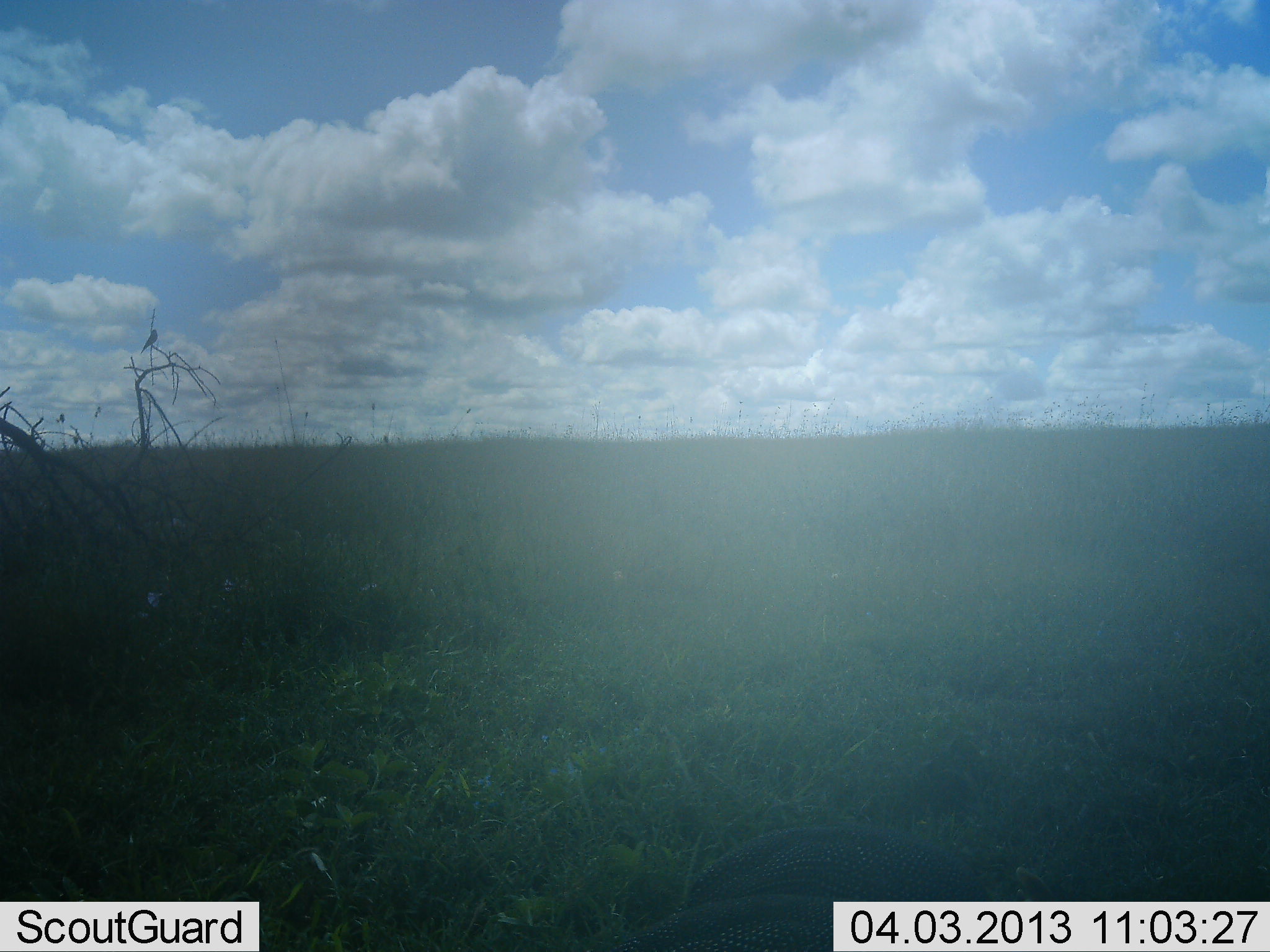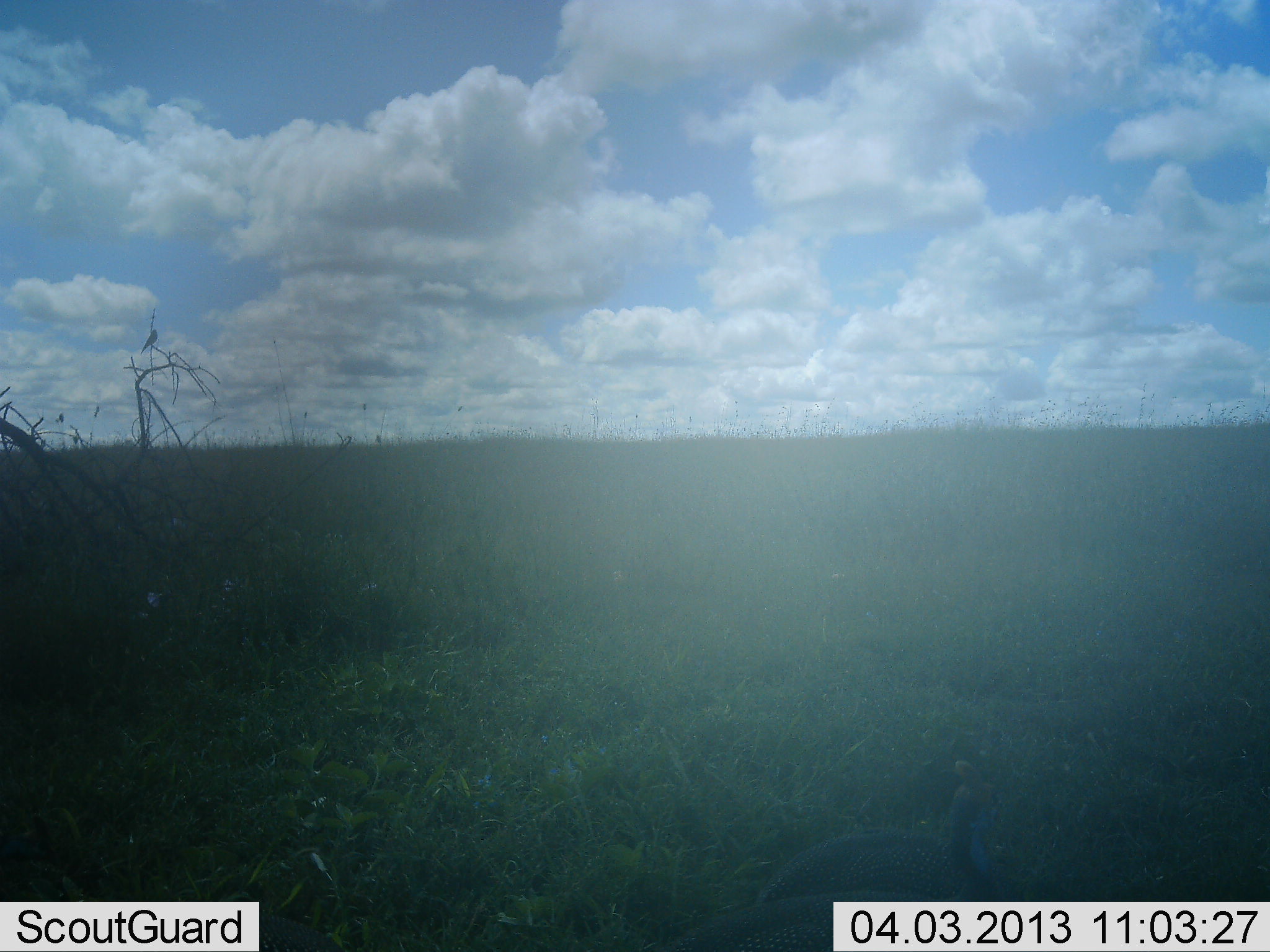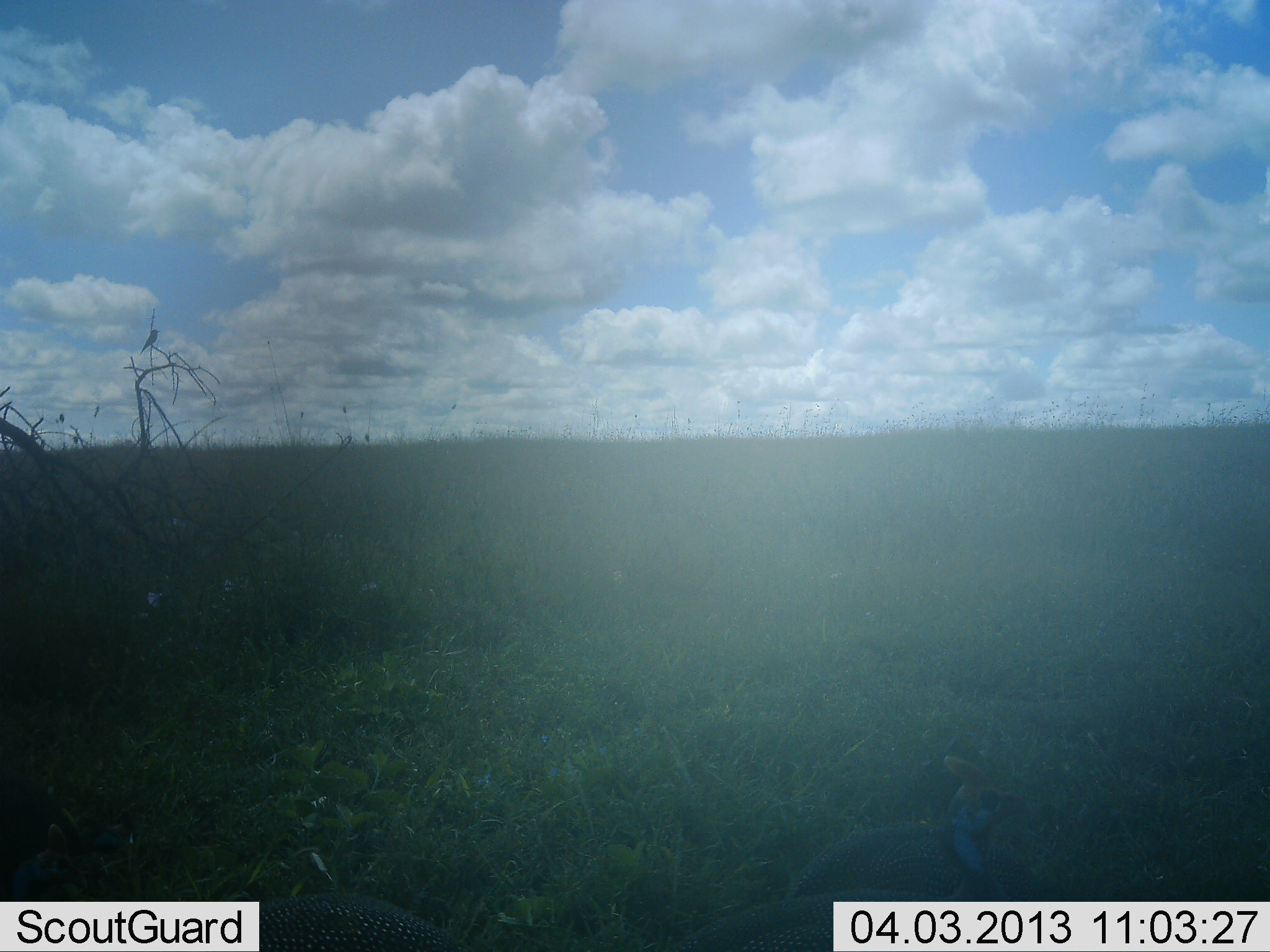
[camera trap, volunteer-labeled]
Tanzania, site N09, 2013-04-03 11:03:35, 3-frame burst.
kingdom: Animalia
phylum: Chordata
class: Aves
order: Galliformes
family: Numididae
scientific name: Numididae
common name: guinea fowl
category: guineafowl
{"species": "guineafowl (guinea fowl) (Numididae)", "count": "1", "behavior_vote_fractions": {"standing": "34%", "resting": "3%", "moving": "41%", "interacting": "0%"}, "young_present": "0%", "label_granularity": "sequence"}